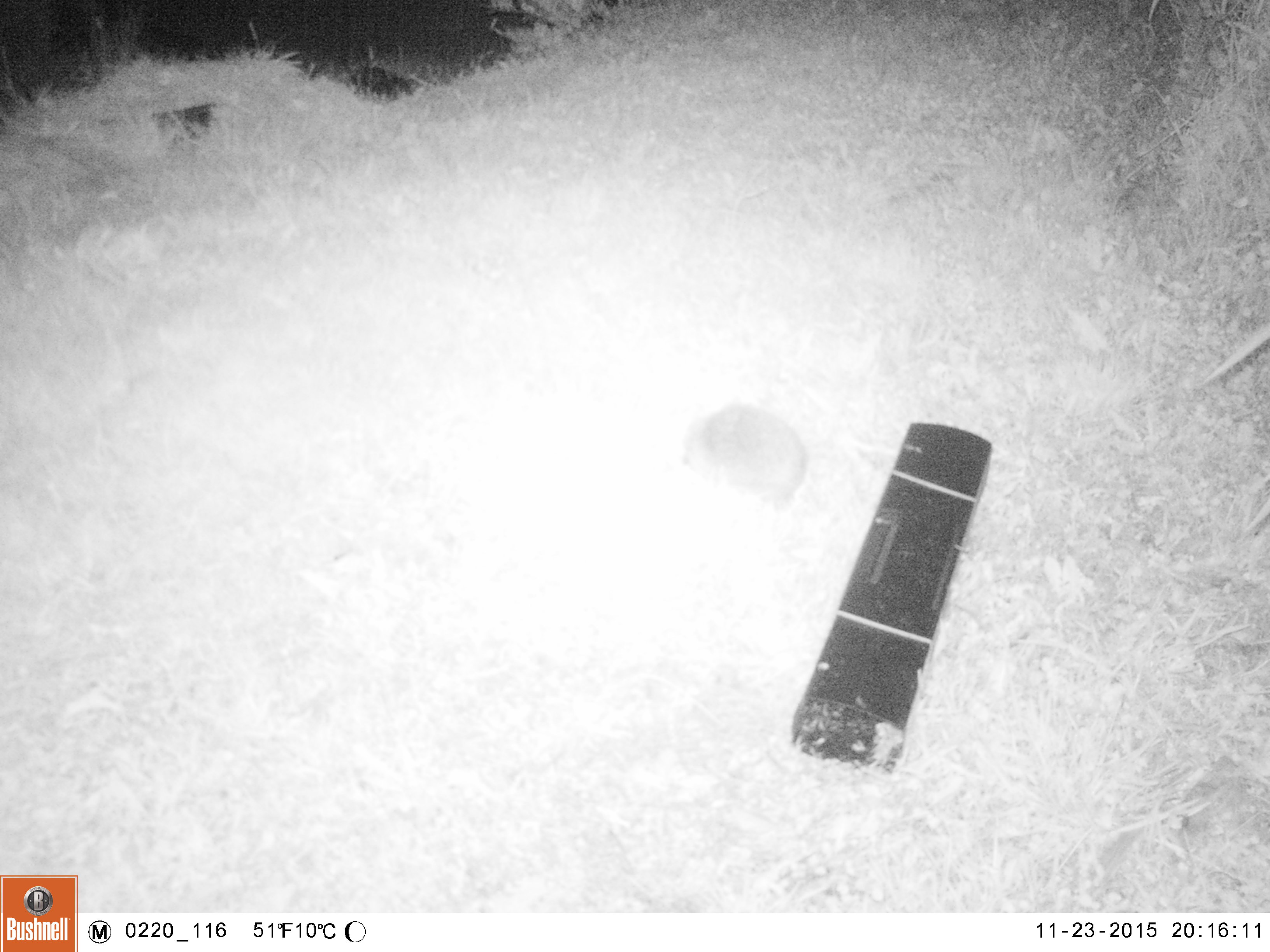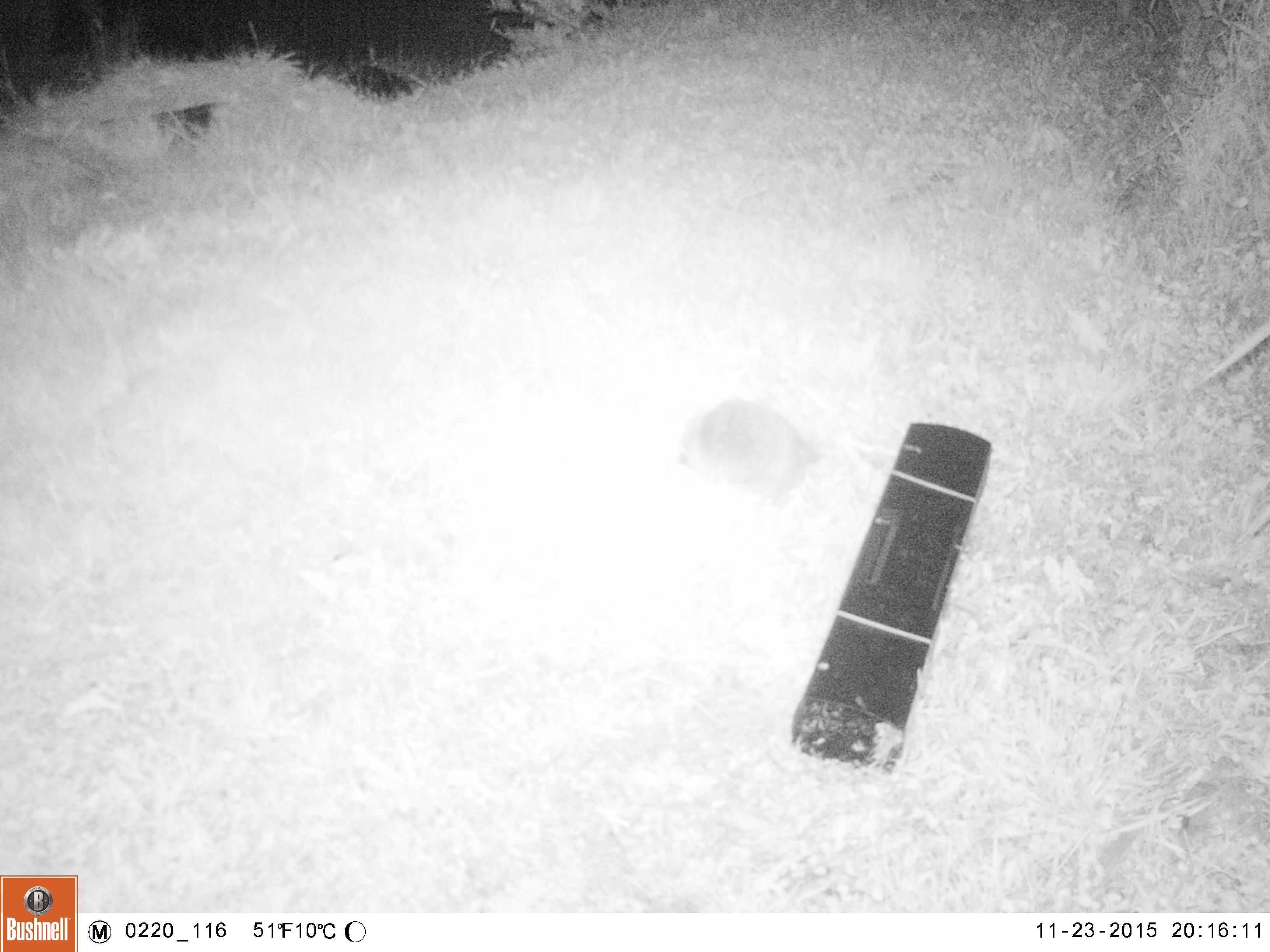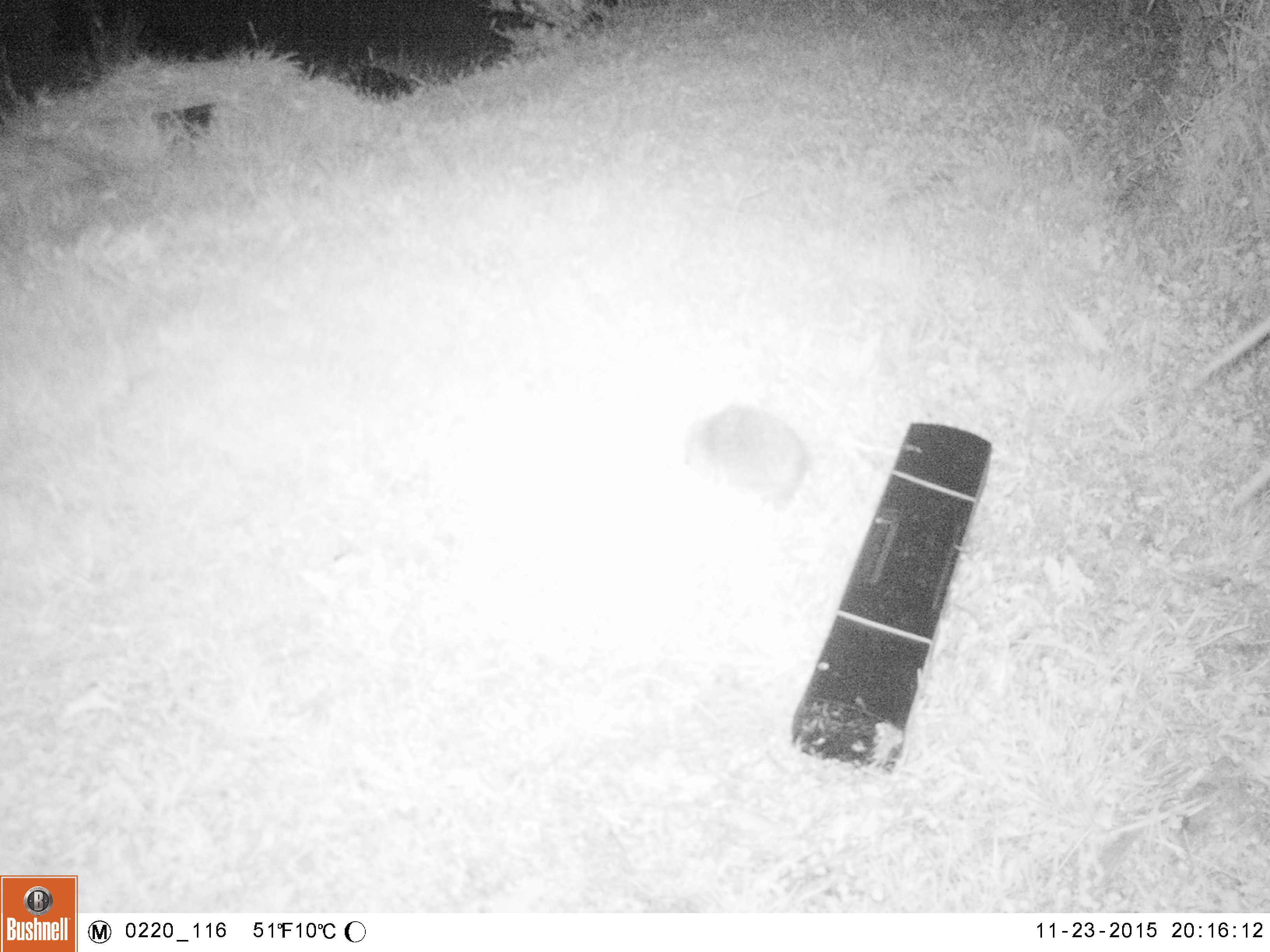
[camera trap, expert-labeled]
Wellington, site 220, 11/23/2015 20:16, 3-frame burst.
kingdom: Animalia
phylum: Chordata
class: Mammalia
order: Eulipotyphla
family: Erinaceidae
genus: Erinaceus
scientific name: Erinaceus europaeus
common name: hedgehog